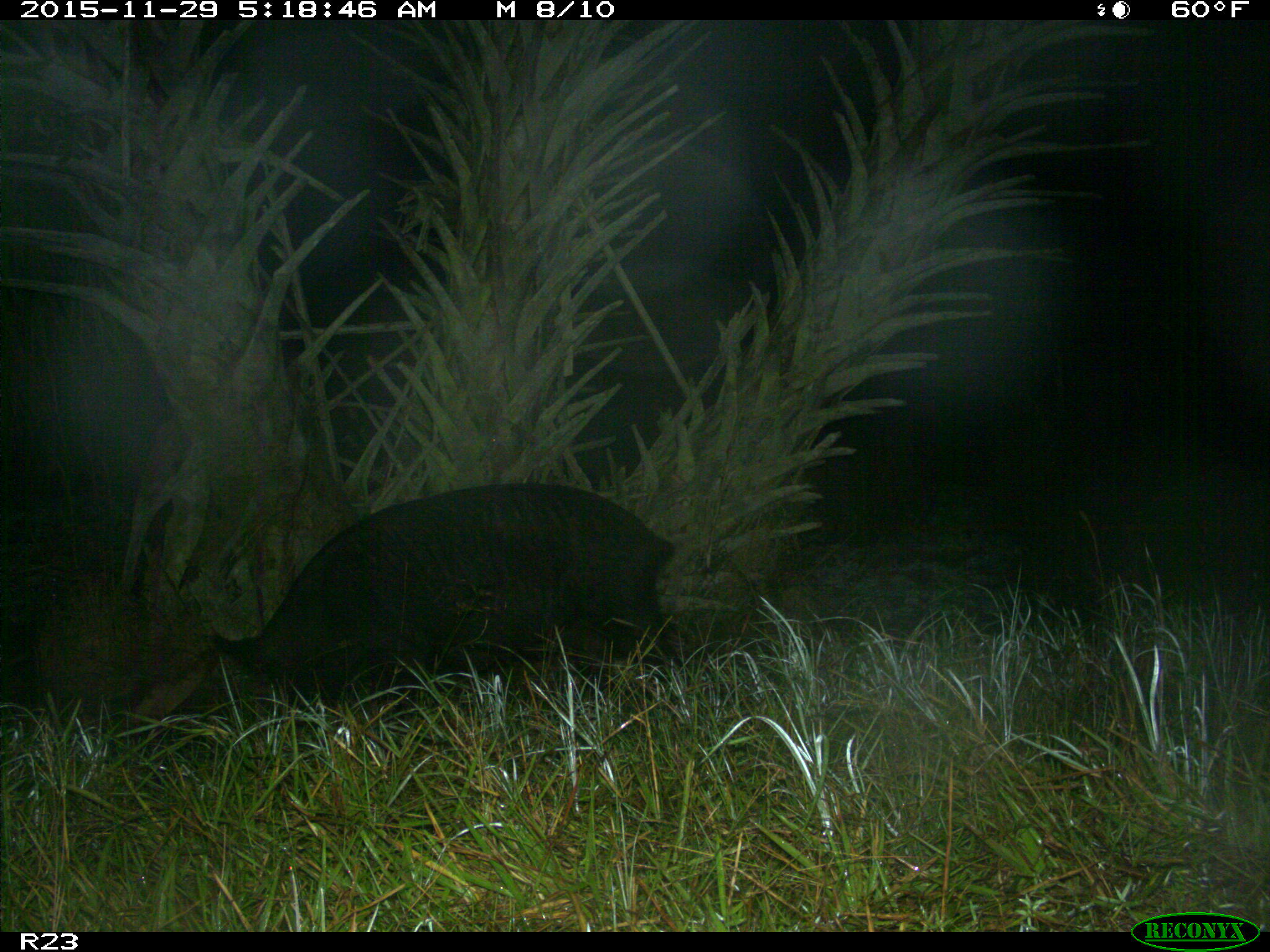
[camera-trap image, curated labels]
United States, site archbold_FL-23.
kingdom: Animalia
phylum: Chordata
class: Mammalia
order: Artiodactyla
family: Suidae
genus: Sus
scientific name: Sus scrofa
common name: wild boar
Sus scrofa (wild boar).